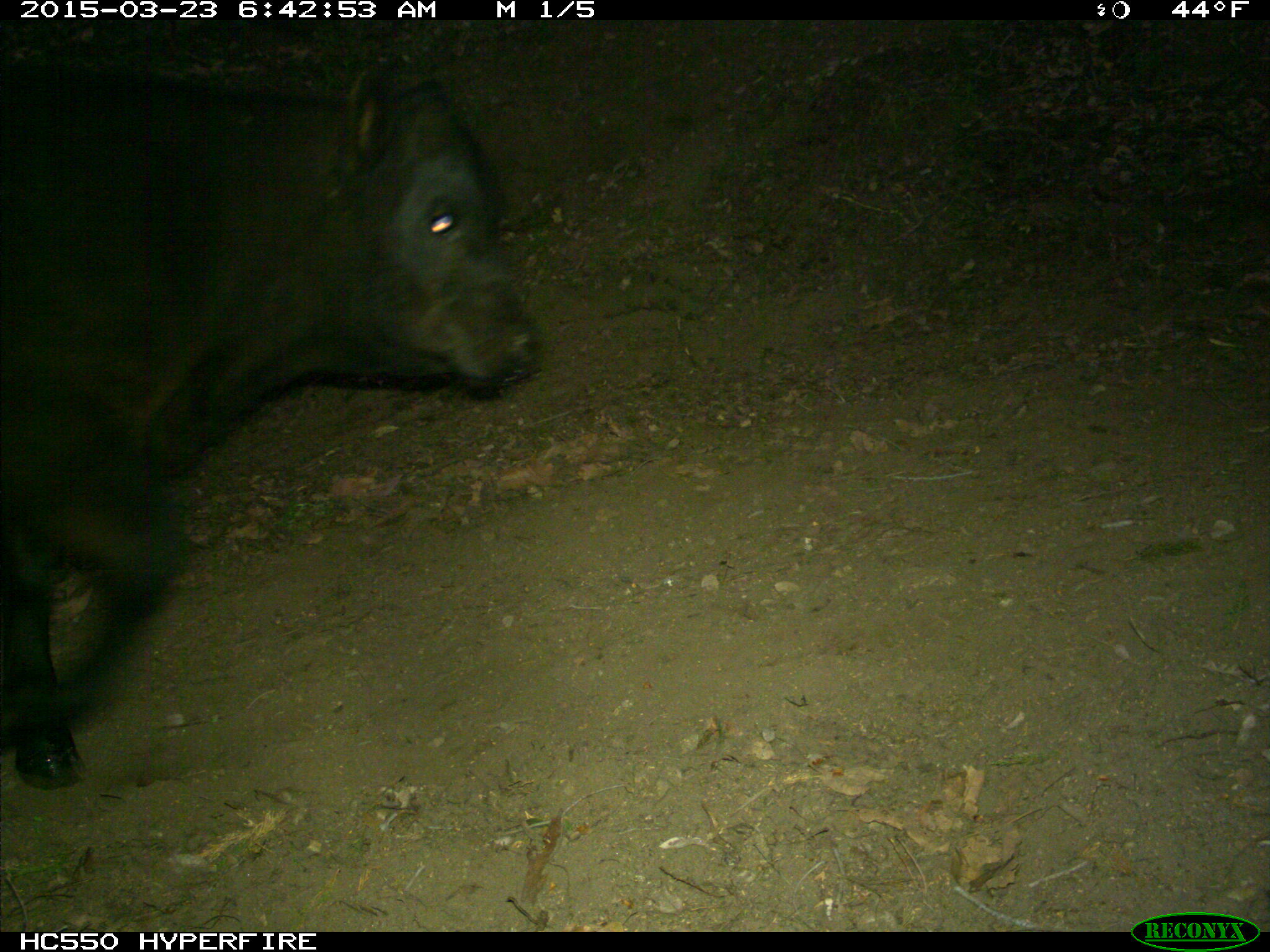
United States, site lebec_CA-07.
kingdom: Animalia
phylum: Chordata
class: Mammalia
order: Artiodactyla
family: Bovidae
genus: Bos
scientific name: Bos taurus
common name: domestic cow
Bos taurus (domestic cow).